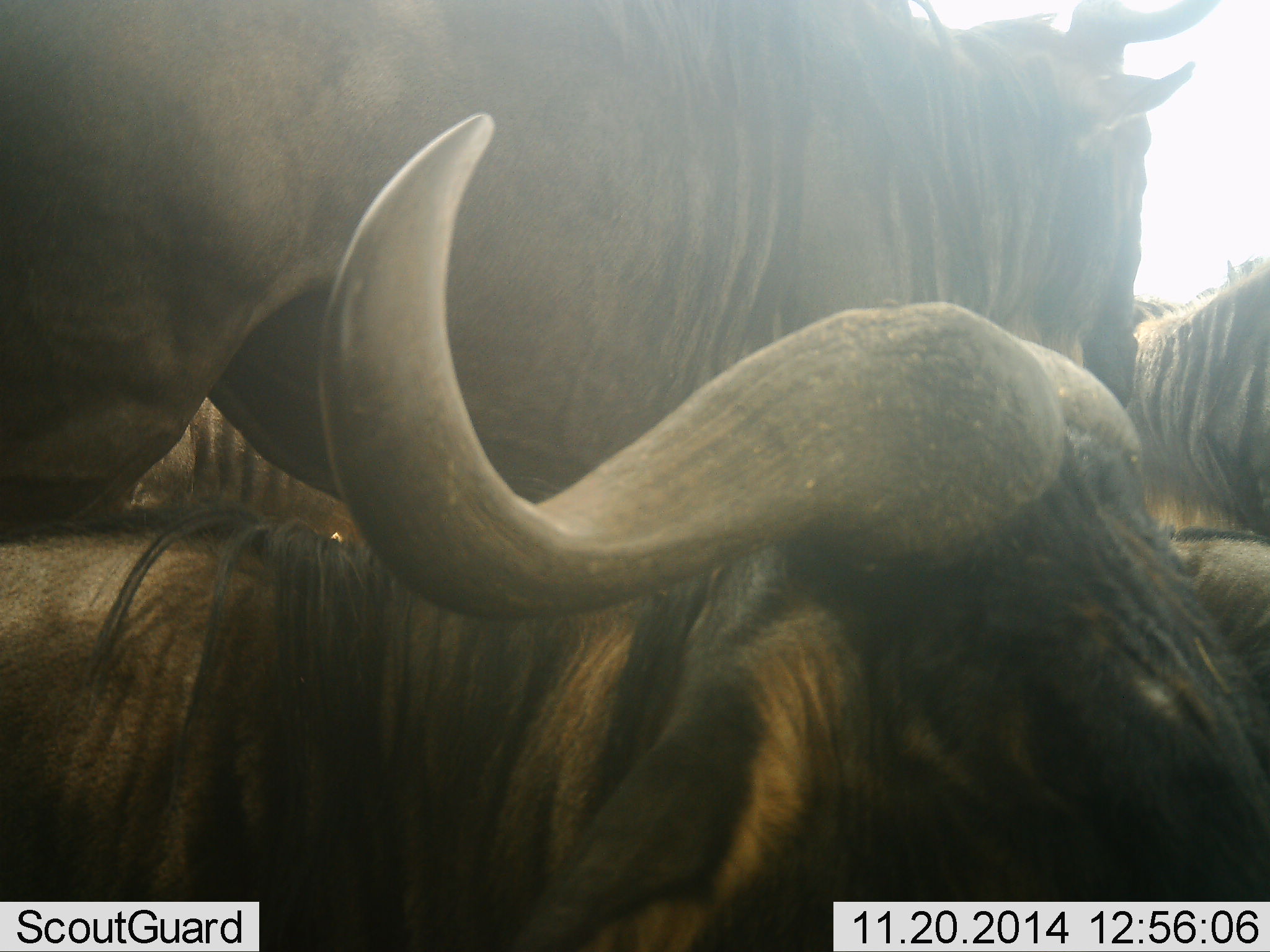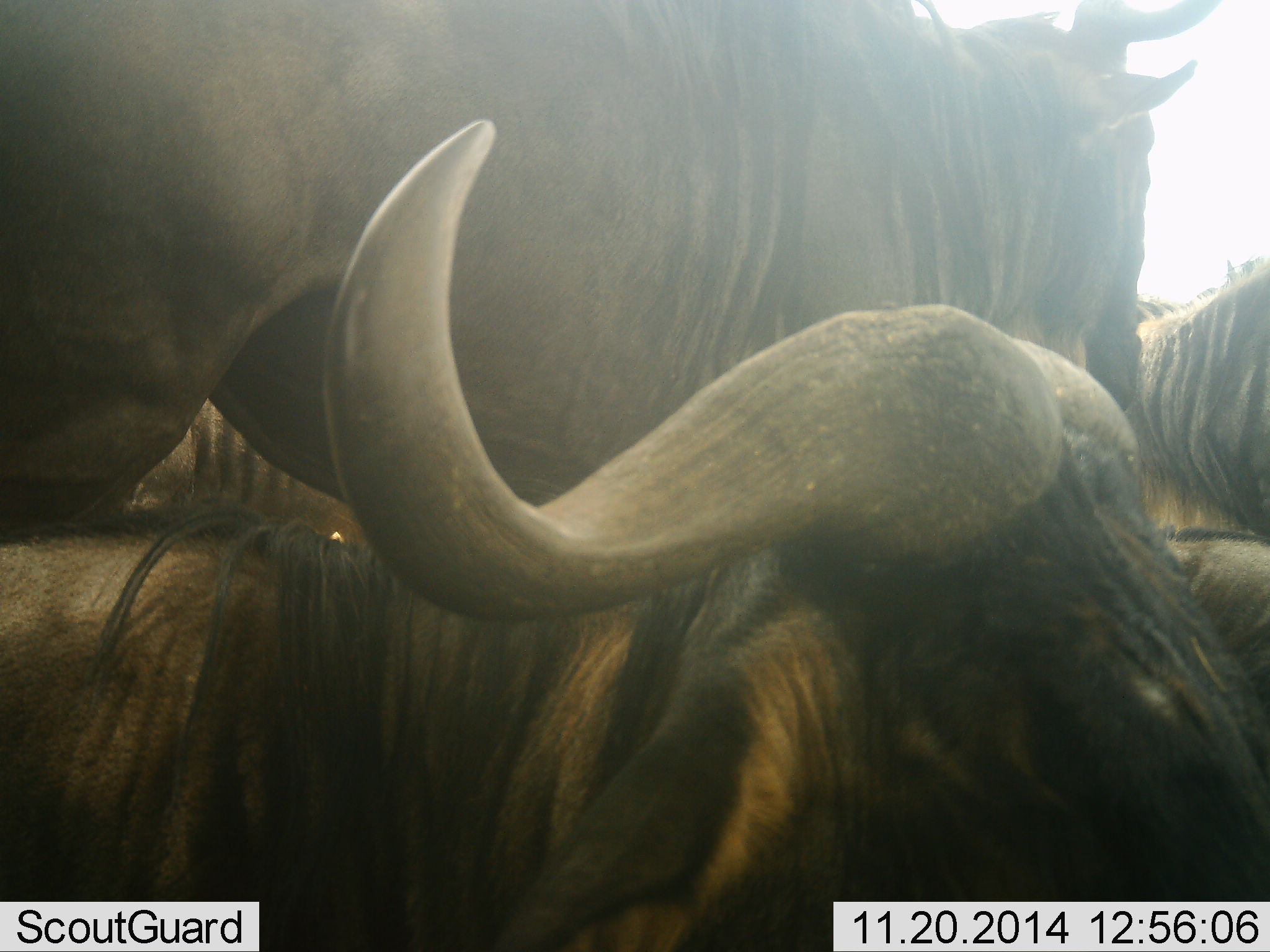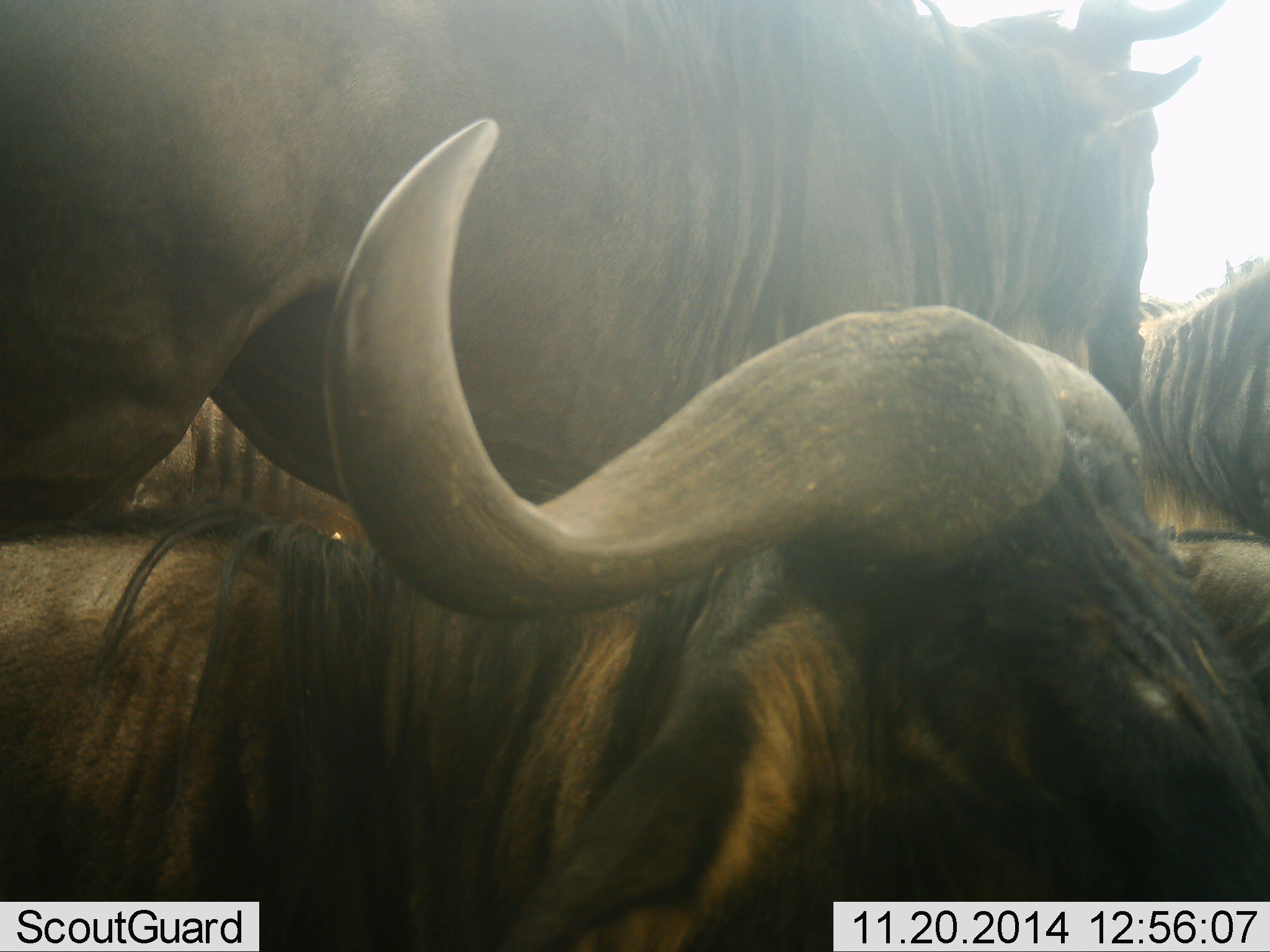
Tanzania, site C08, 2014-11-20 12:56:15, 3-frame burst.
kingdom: Animalia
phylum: Chordata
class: Mammalia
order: Artiodactyla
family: Bovidae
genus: Connochaetes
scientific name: Connochaetes taurinus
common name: blue wildebeest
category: wildebeest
Wildebeest (blue wildebeest) (Connochaetes taurinus), count 4. Behavior (volunteer vote fractions): standing 80%, resting 90%, moving 10%, interacting 0%. Young present (vote fraction): 0%. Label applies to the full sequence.